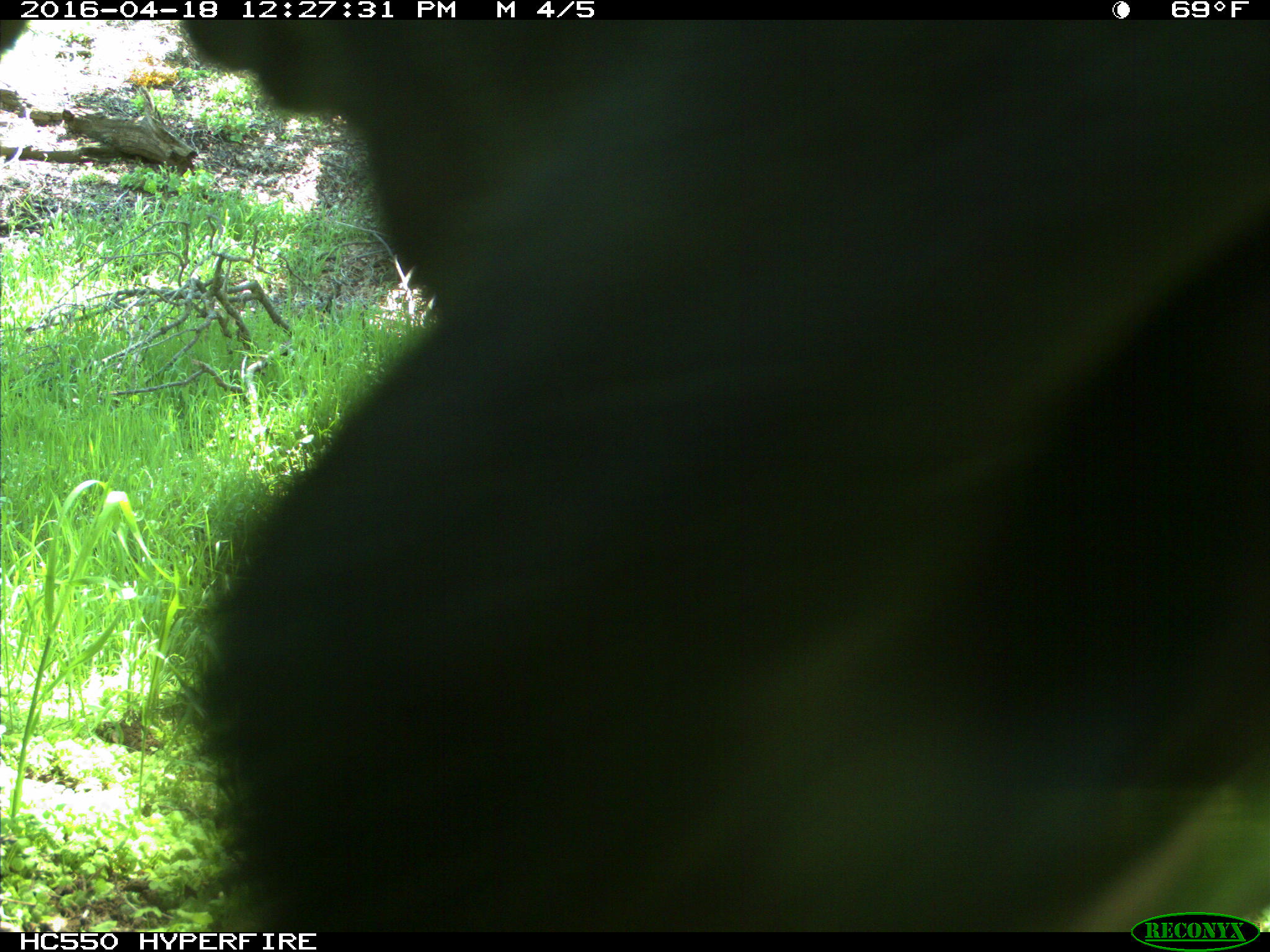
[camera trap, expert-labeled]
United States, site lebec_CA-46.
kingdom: Animalia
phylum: Chordata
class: Mammalia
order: Artiodactyla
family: Bovidae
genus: Bos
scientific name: Bos taurus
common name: domestic cow